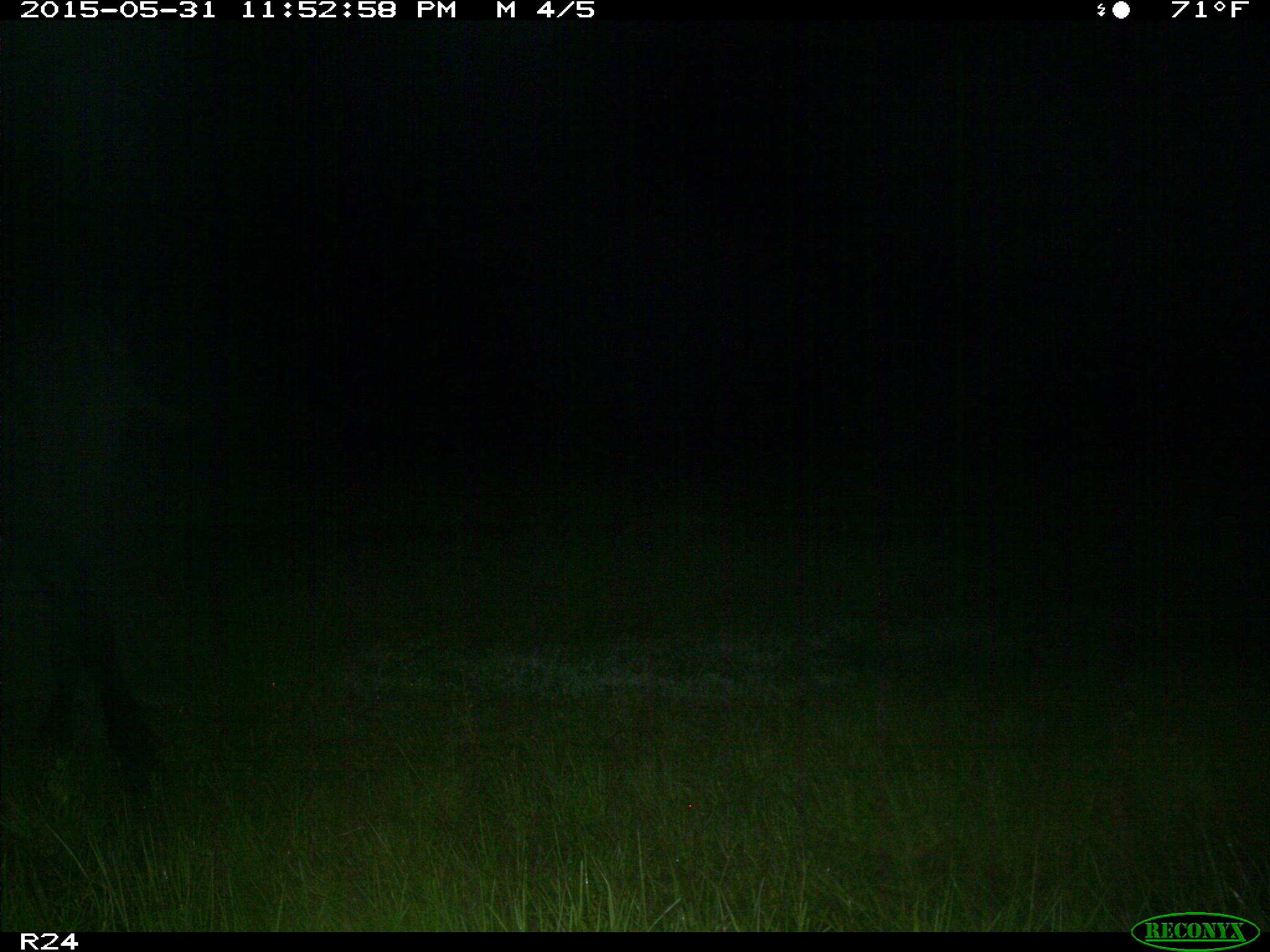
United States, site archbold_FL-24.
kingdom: Animalia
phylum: Chordata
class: Mammalia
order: Artiodactyla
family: Bovidae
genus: Bos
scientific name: Bos taurus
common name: domestic cow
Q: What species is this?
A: Bos taurus (domestic cow).